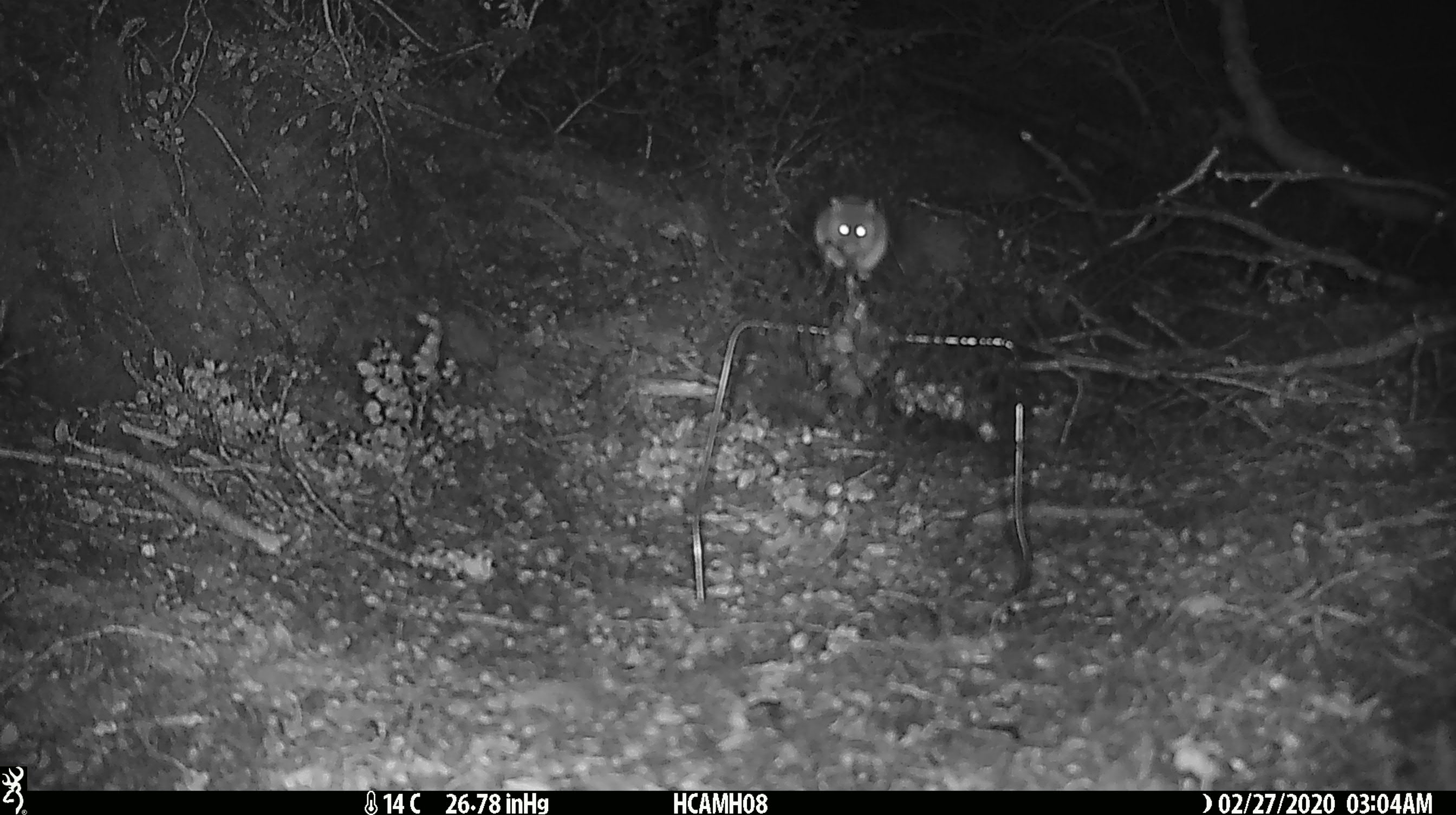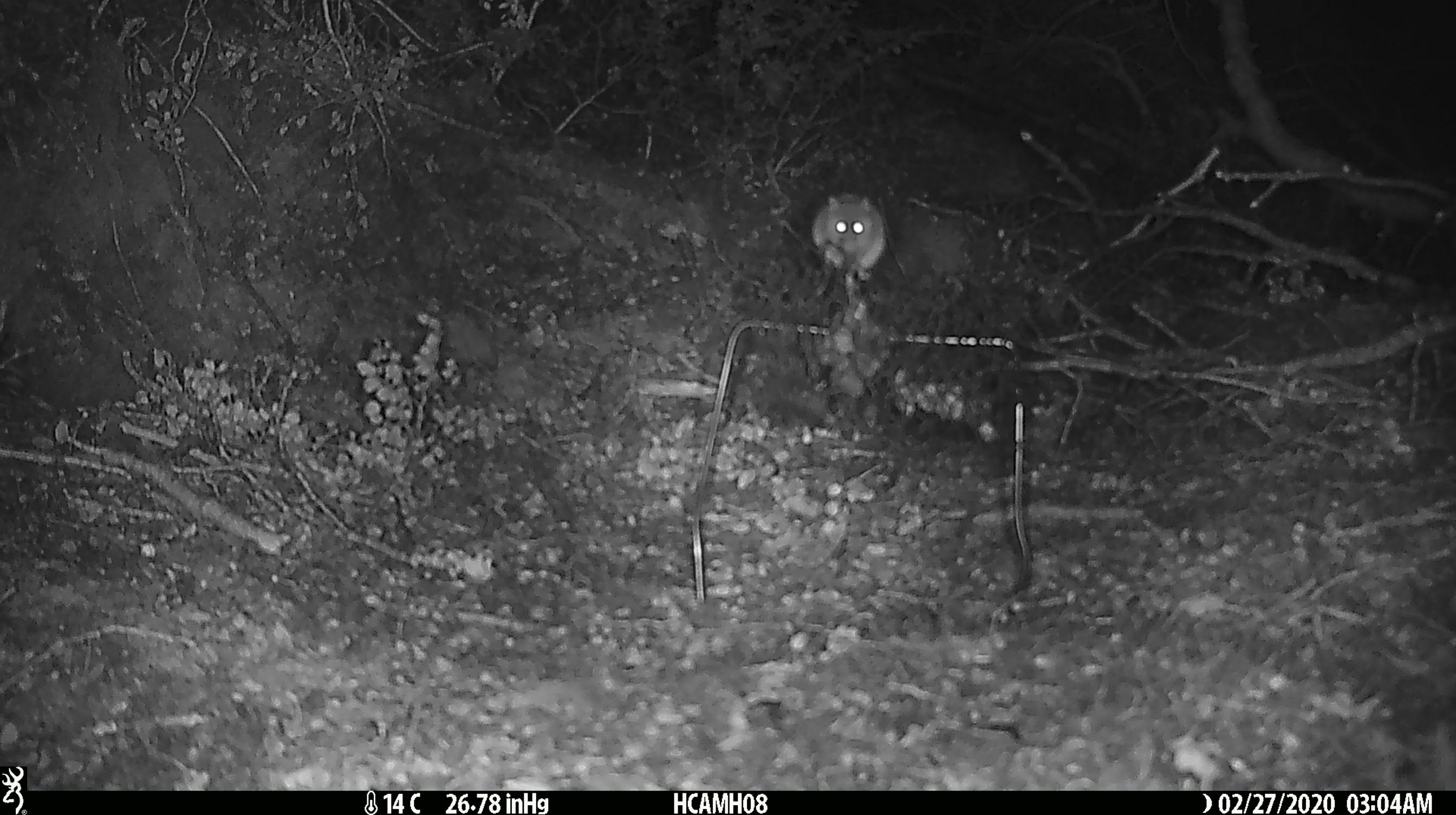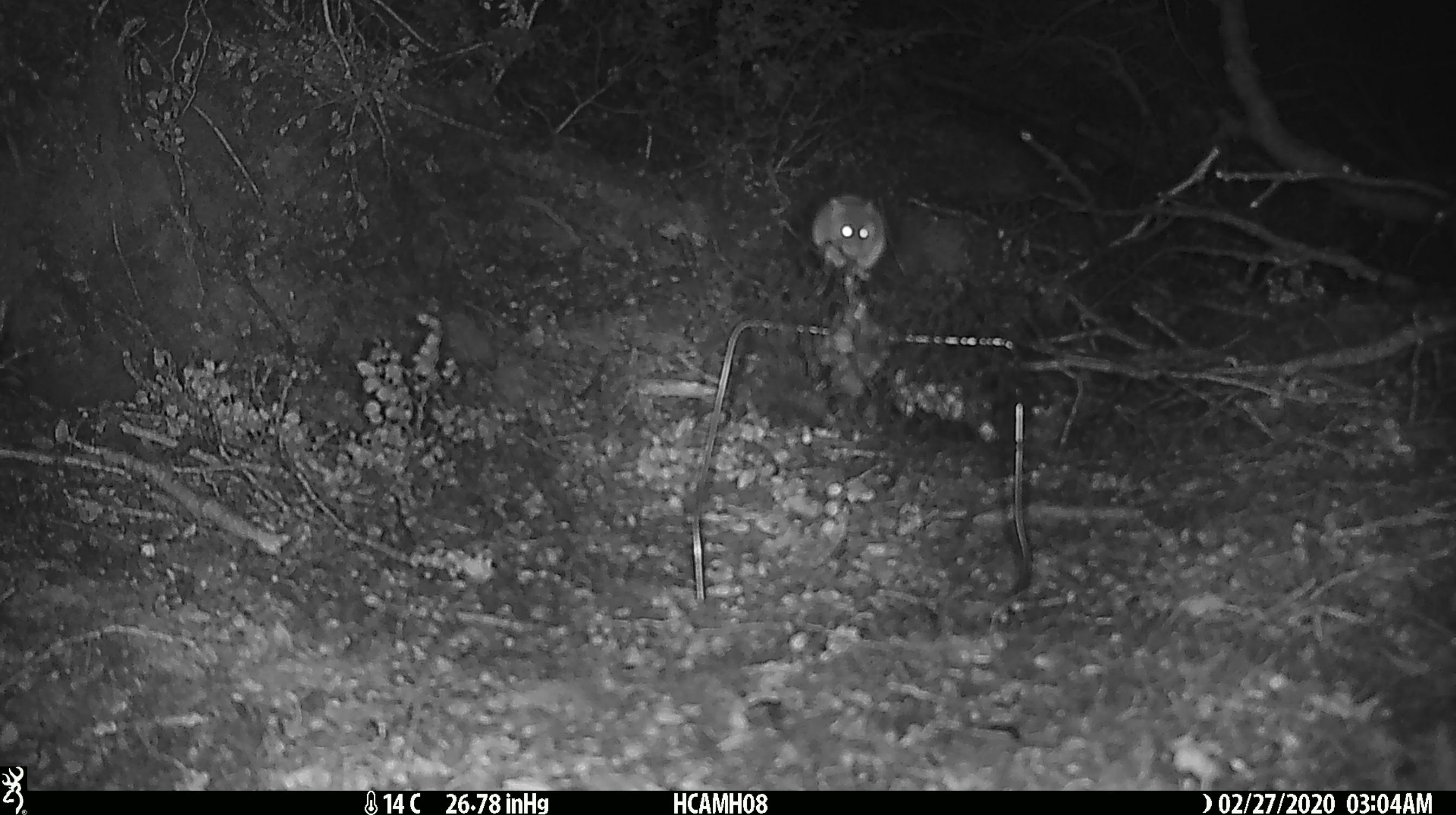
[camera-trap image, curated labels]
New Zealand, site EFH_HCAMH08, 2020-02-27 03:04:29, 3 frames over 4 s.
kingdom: Animalia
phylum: Chordata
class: Mammalia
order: Rodentia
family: Muridae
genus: Mus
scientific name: Mus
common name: mouse